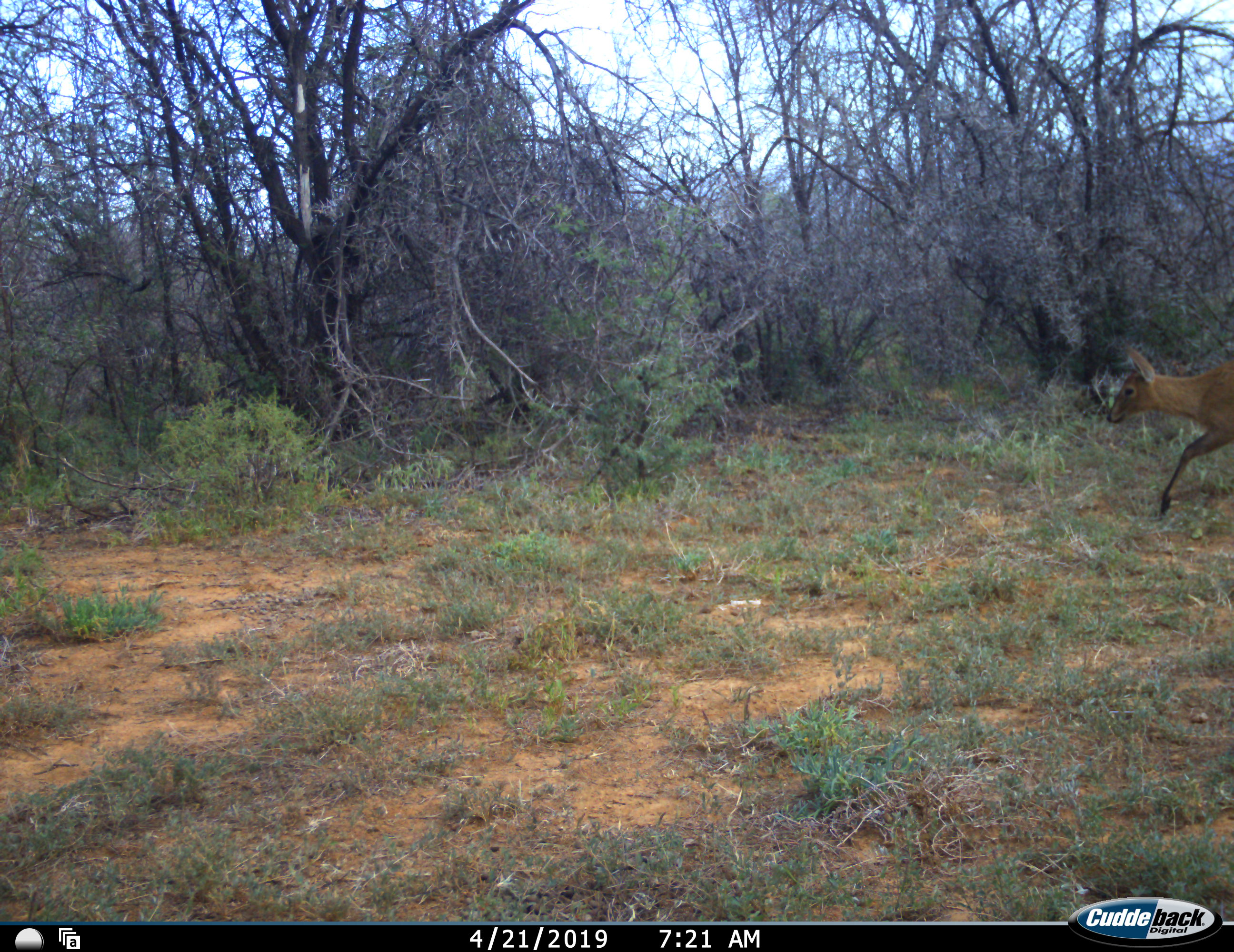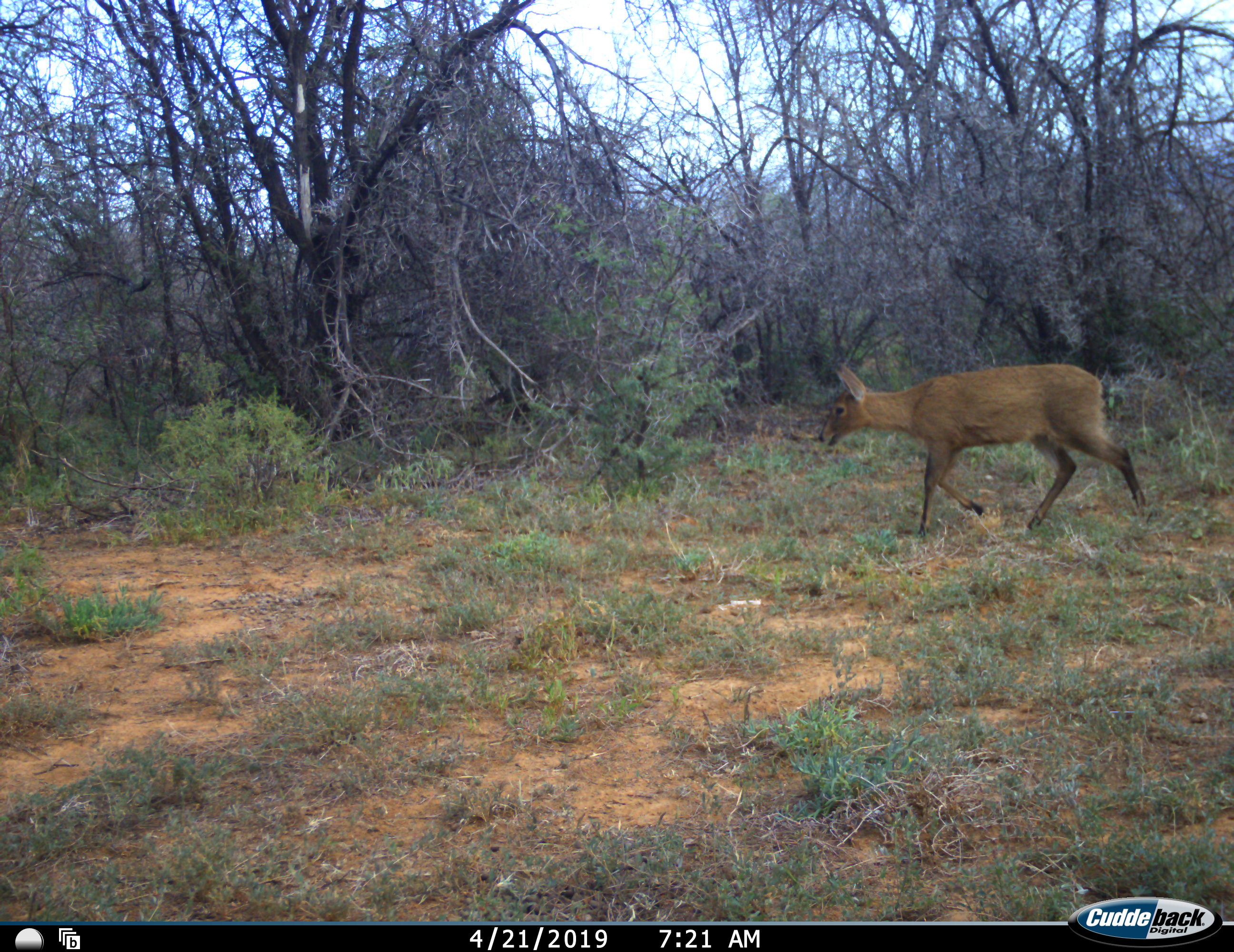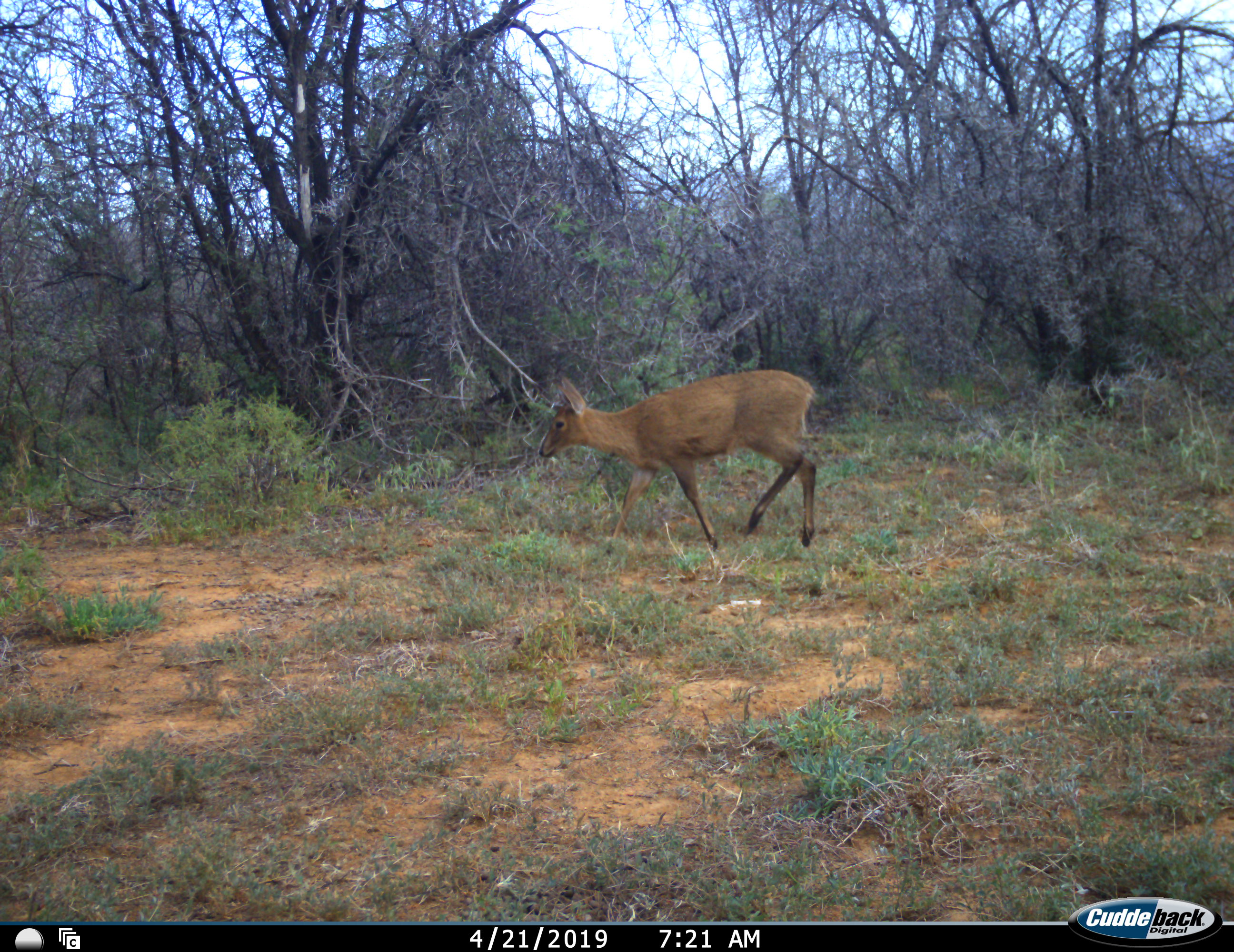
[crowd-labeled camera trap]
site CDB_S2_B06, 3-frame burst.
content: unidentified animal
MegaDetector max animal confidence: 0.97